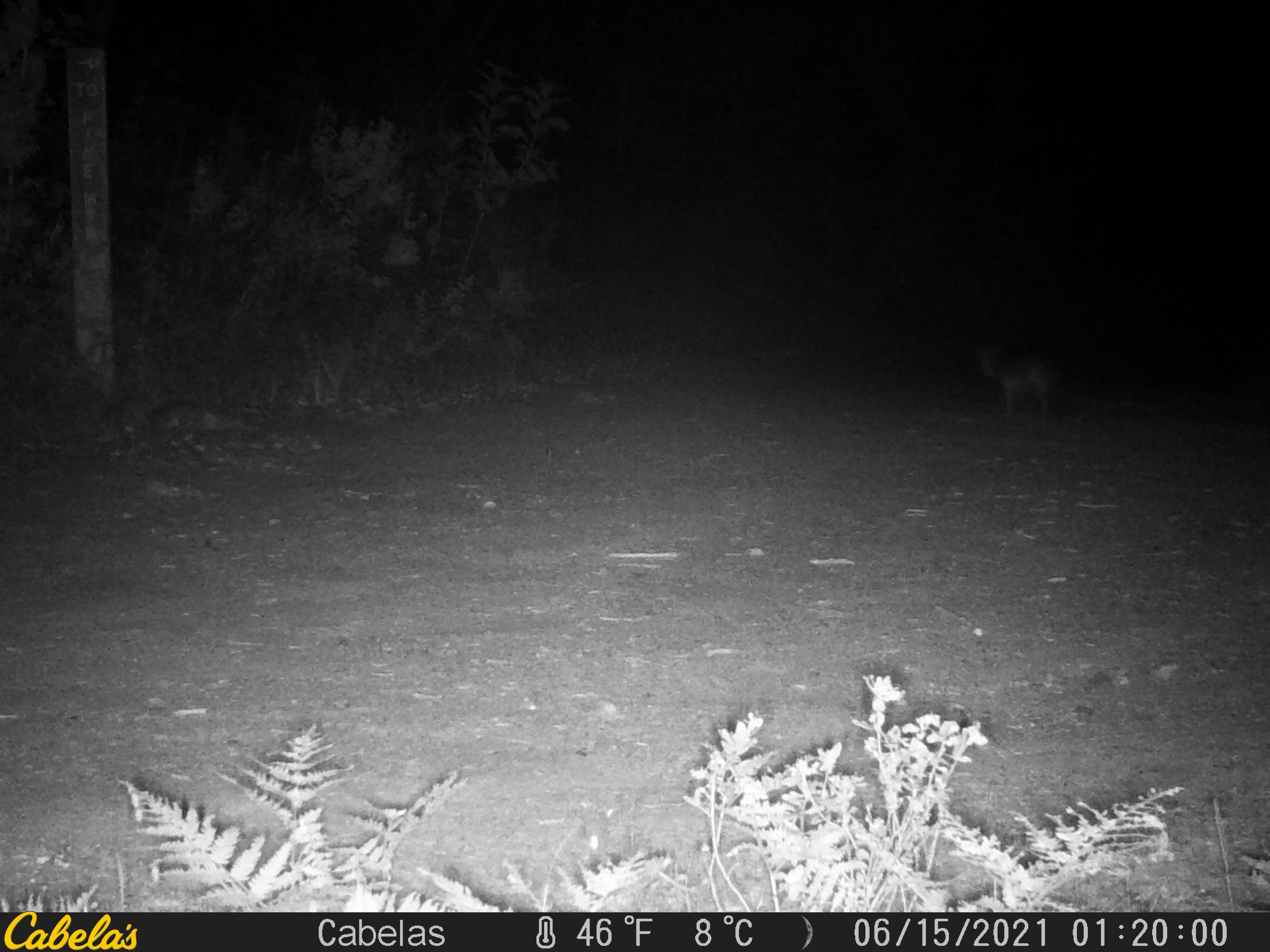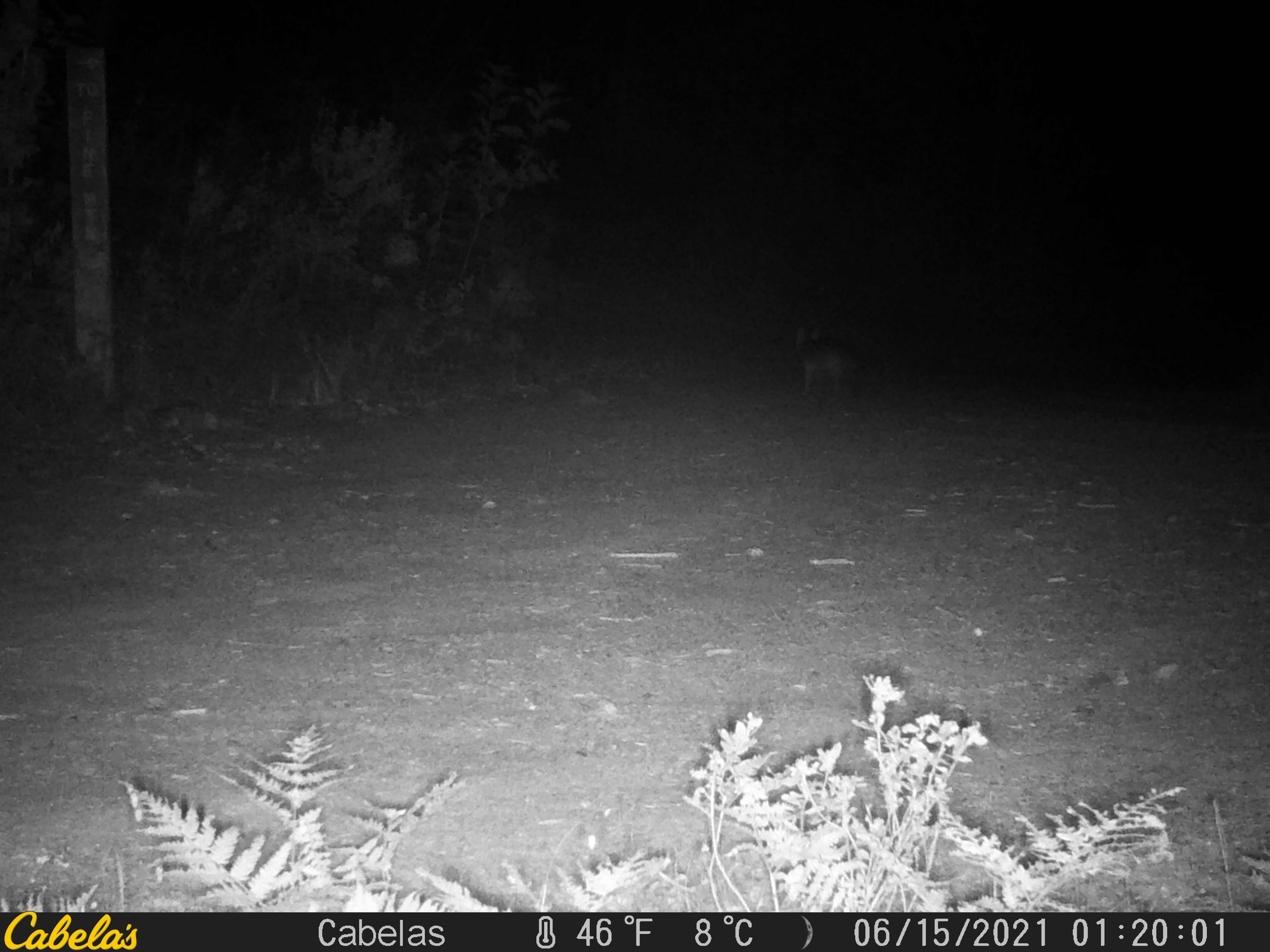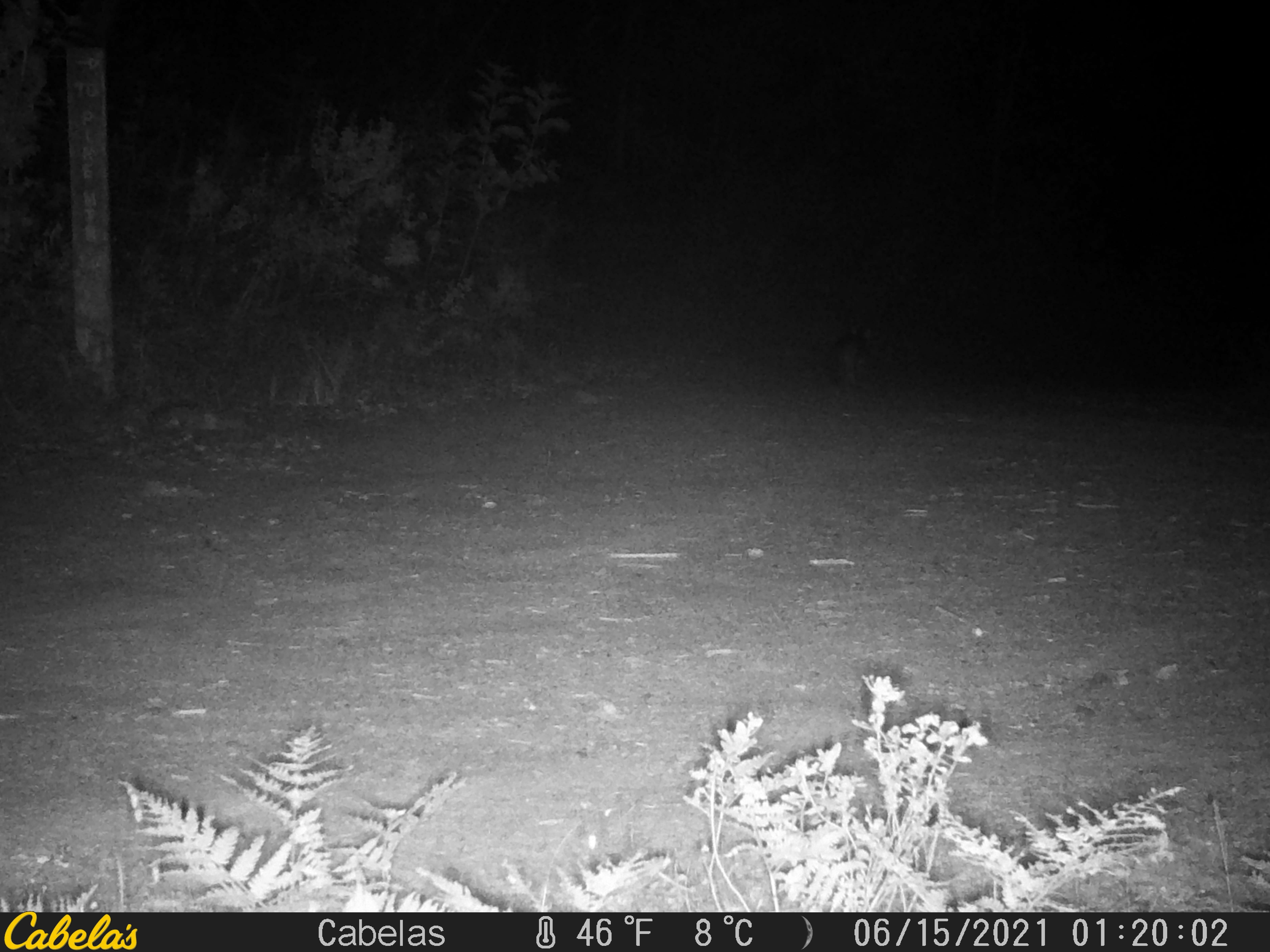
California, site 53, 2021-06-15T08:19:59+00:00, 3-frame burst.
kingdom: Animalia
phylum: Chordata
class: Mammalia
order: Carnivora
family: Canidae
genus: Urocyon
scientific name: Urocyon cinereoargenteus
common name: gray fox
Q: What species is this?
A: Gray fox (Urocyon cinereoargenteus).